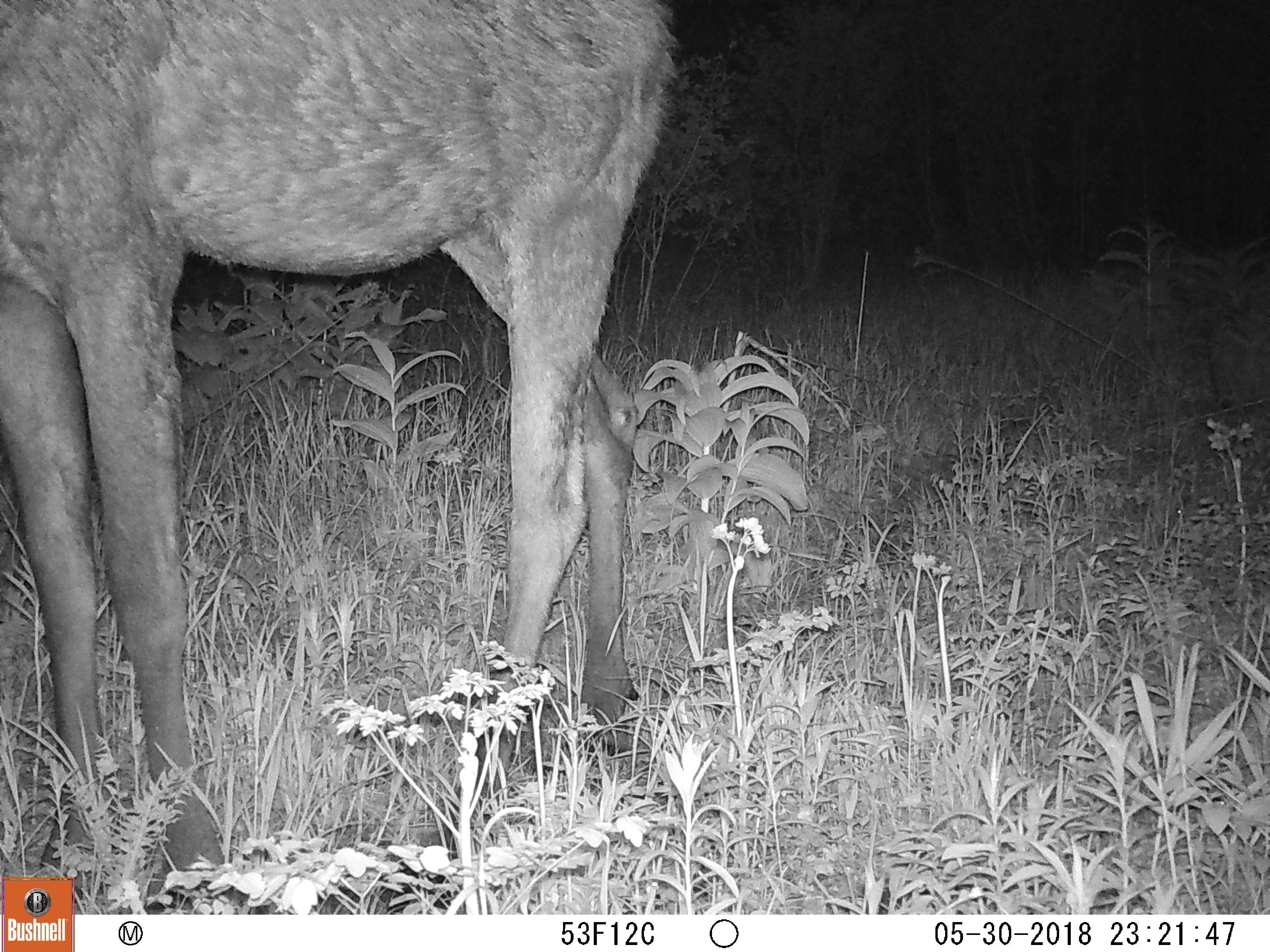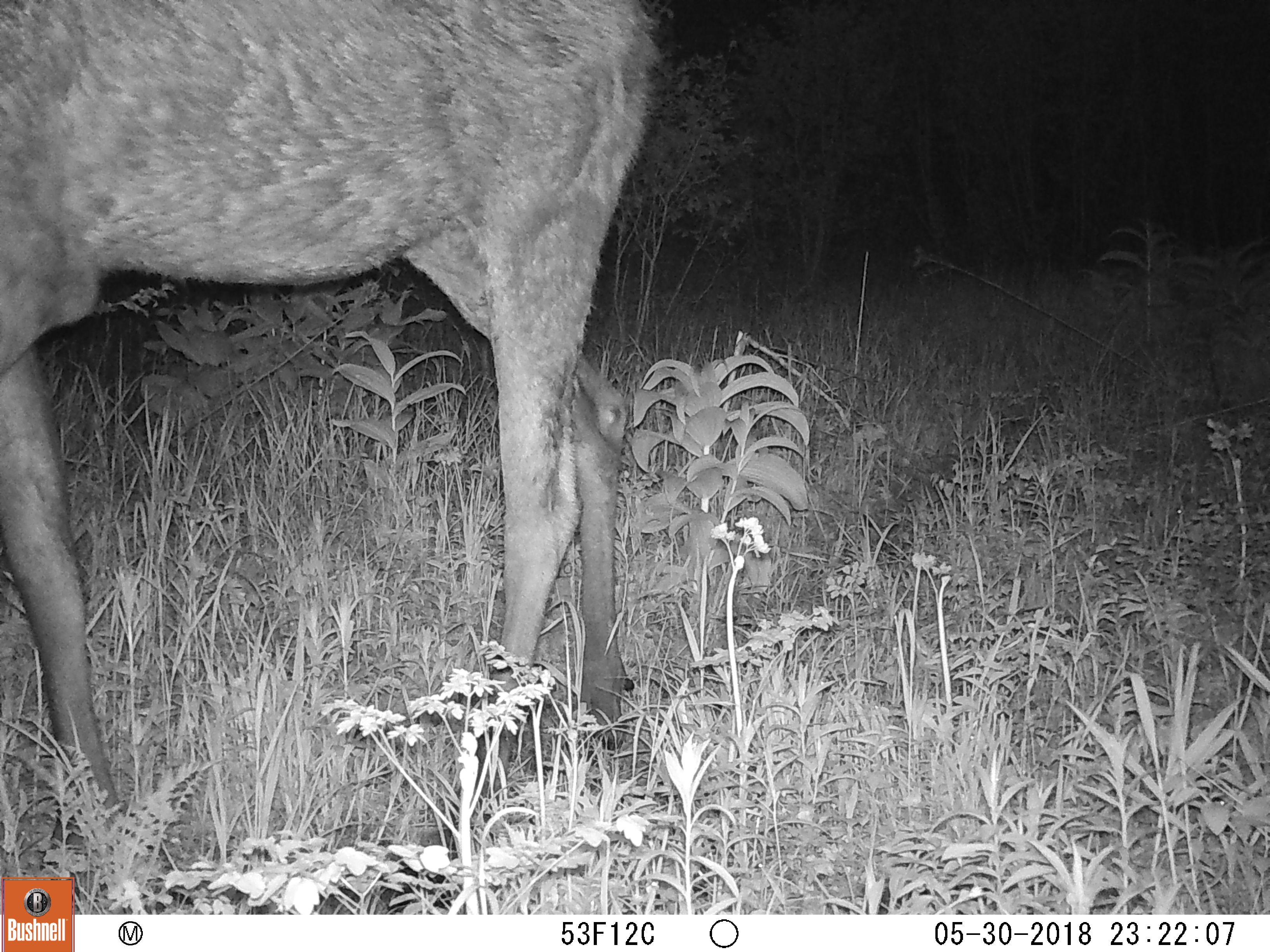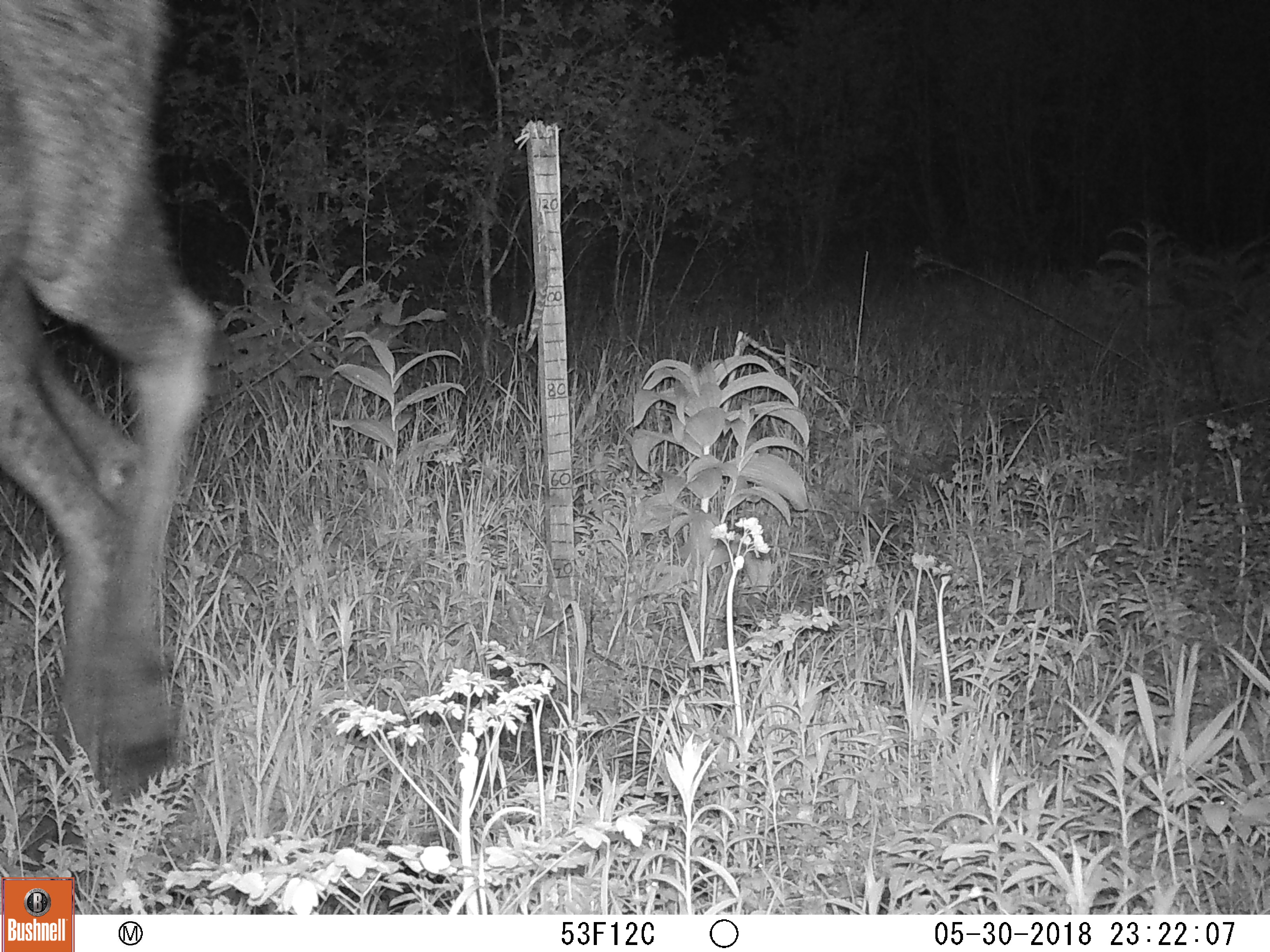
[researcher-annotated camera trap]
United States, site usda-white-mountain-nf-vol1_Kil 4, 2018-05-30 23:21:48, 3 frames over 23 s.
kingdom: Animalia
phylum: Chordata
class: Mammalia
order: Artiodactyla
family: Cervidae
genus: Alces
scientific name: Alces alces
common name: moose